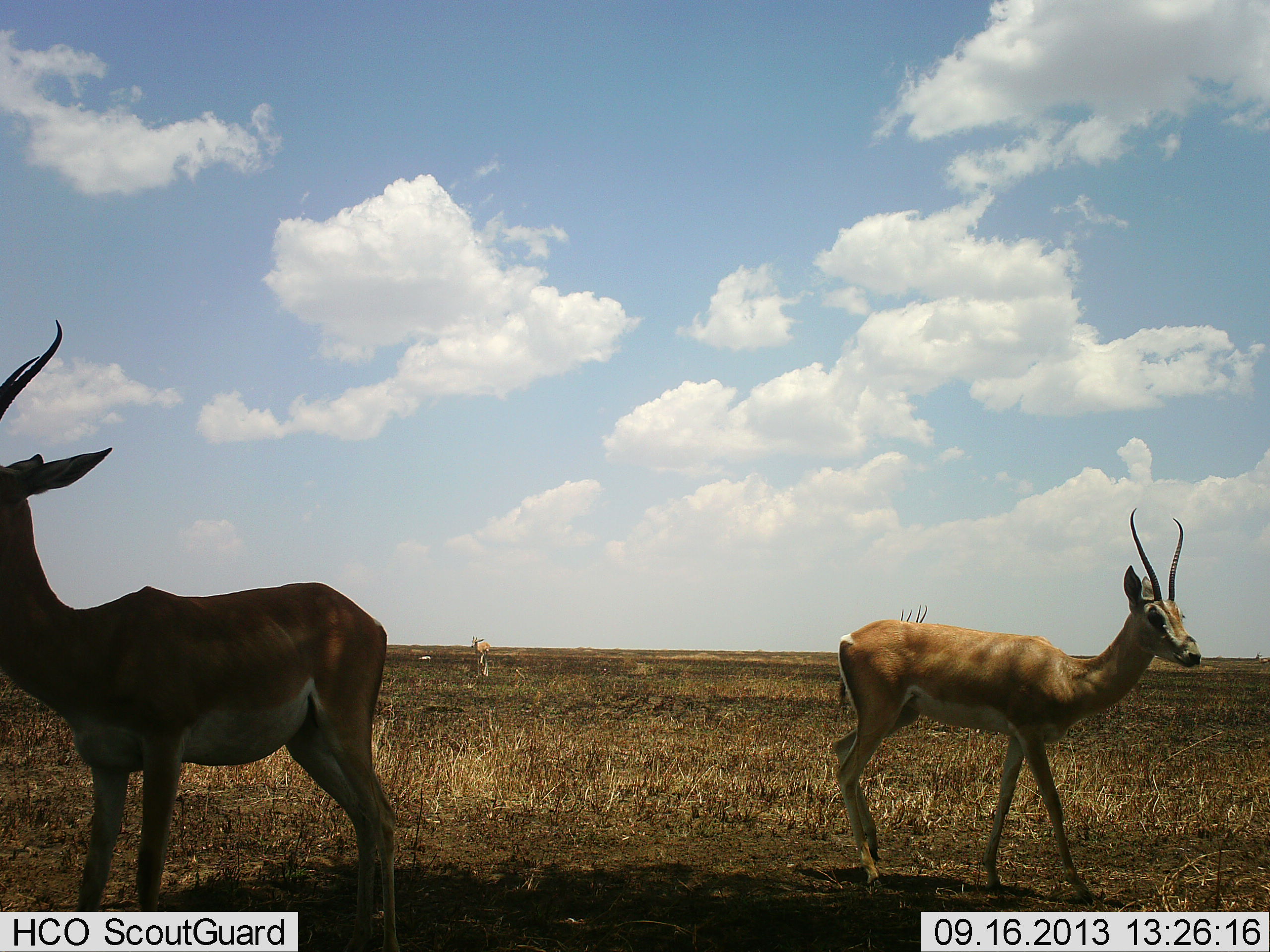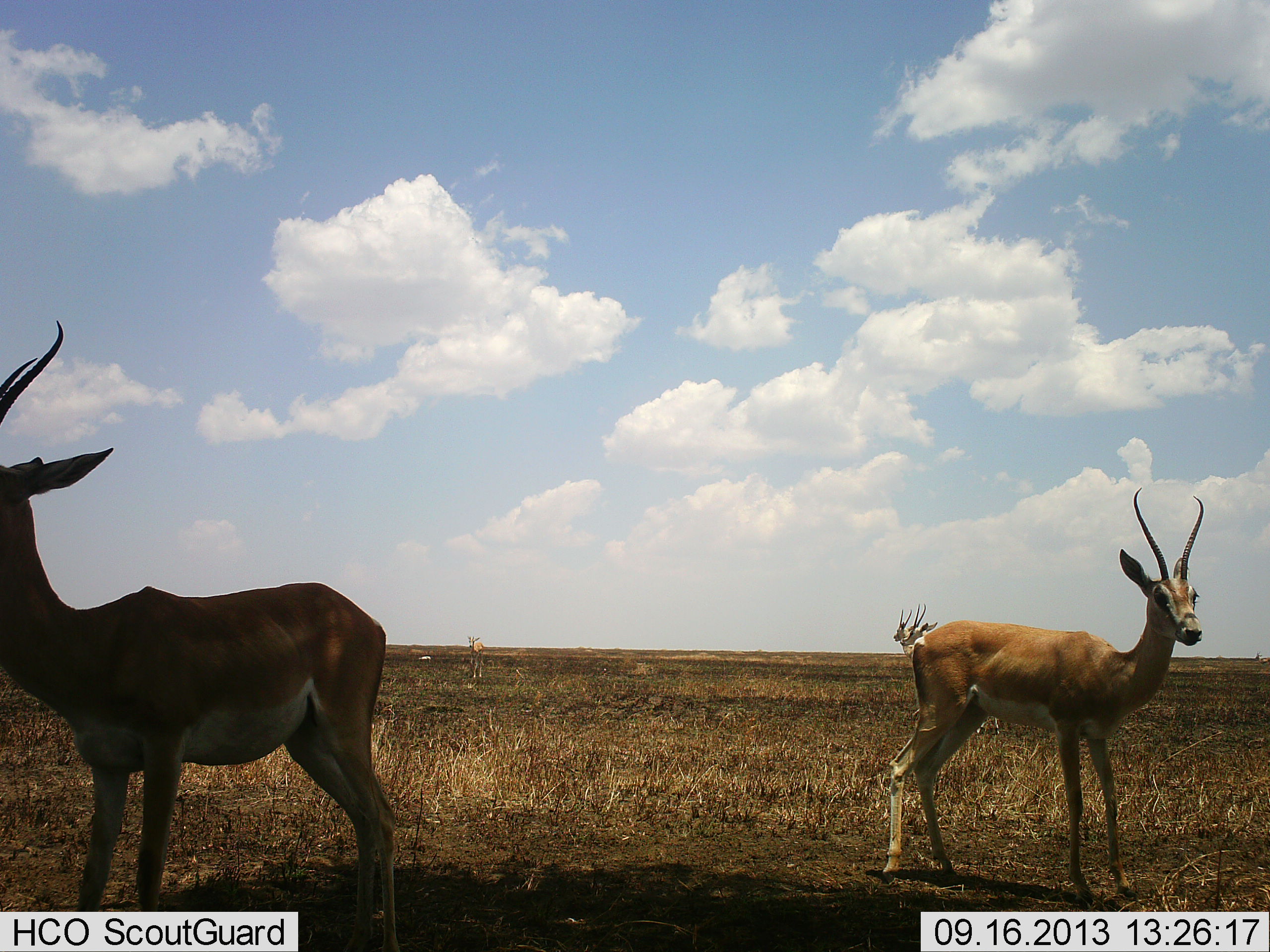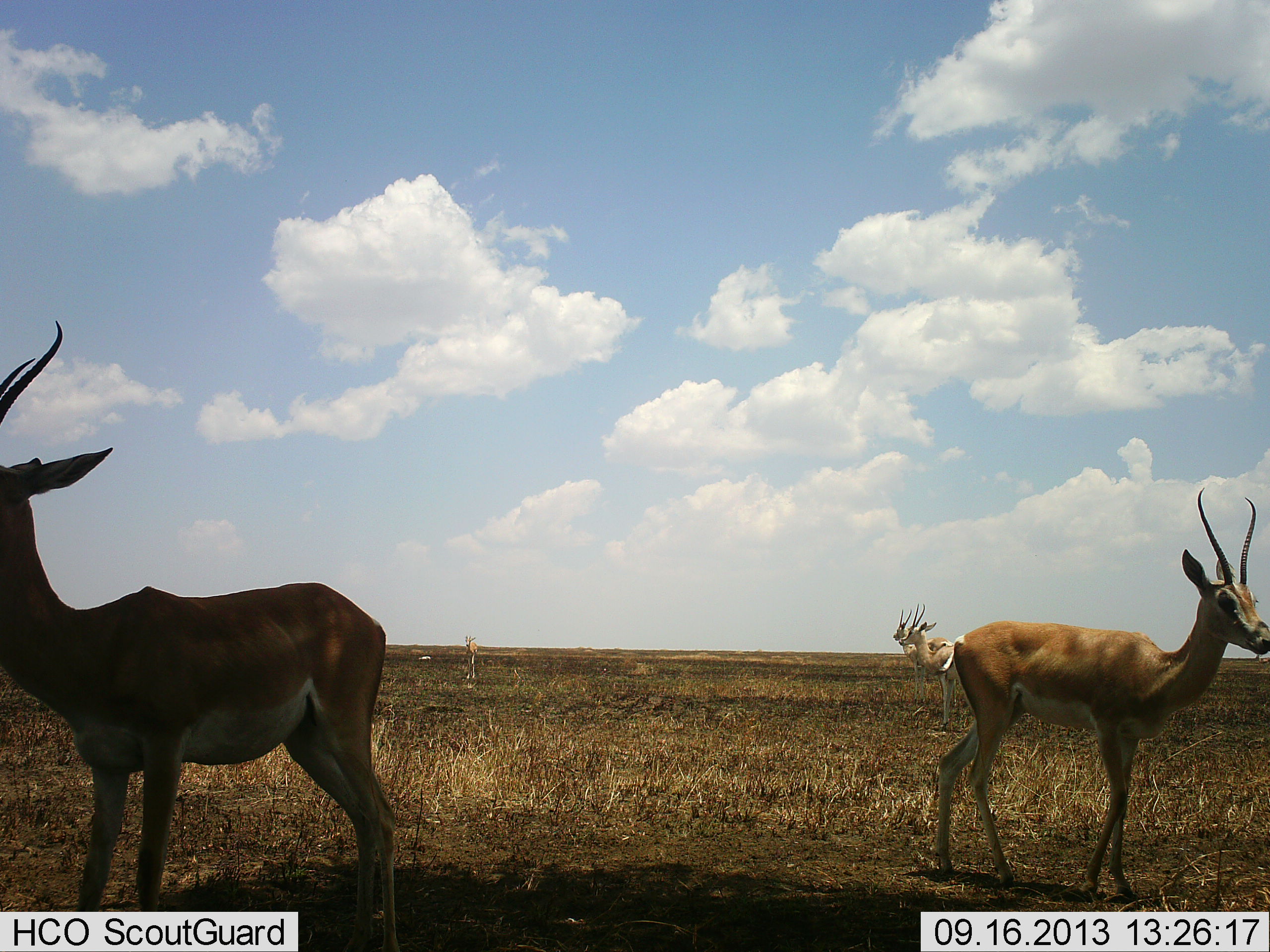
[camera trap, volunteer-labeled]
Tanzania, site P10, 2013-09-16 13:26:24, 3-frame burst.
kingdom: Animalia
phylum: Chordata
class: Mammalia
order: Artiodactyla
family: Bovidae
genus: Nanger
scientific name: Nanger granti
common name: grant's gazelle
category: gazellegrants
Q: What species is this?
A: Gazellegrants (grant's gazelle) (Nanger granti).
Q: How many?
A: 4.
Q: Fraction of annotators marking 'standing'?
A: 97%.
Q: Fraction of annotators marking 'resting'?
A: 0%.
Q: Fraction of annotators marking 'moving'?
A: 44%.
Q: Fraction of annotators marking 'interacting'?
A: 0%.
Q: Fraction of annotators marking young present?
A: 0%.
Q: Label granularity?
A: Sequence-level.